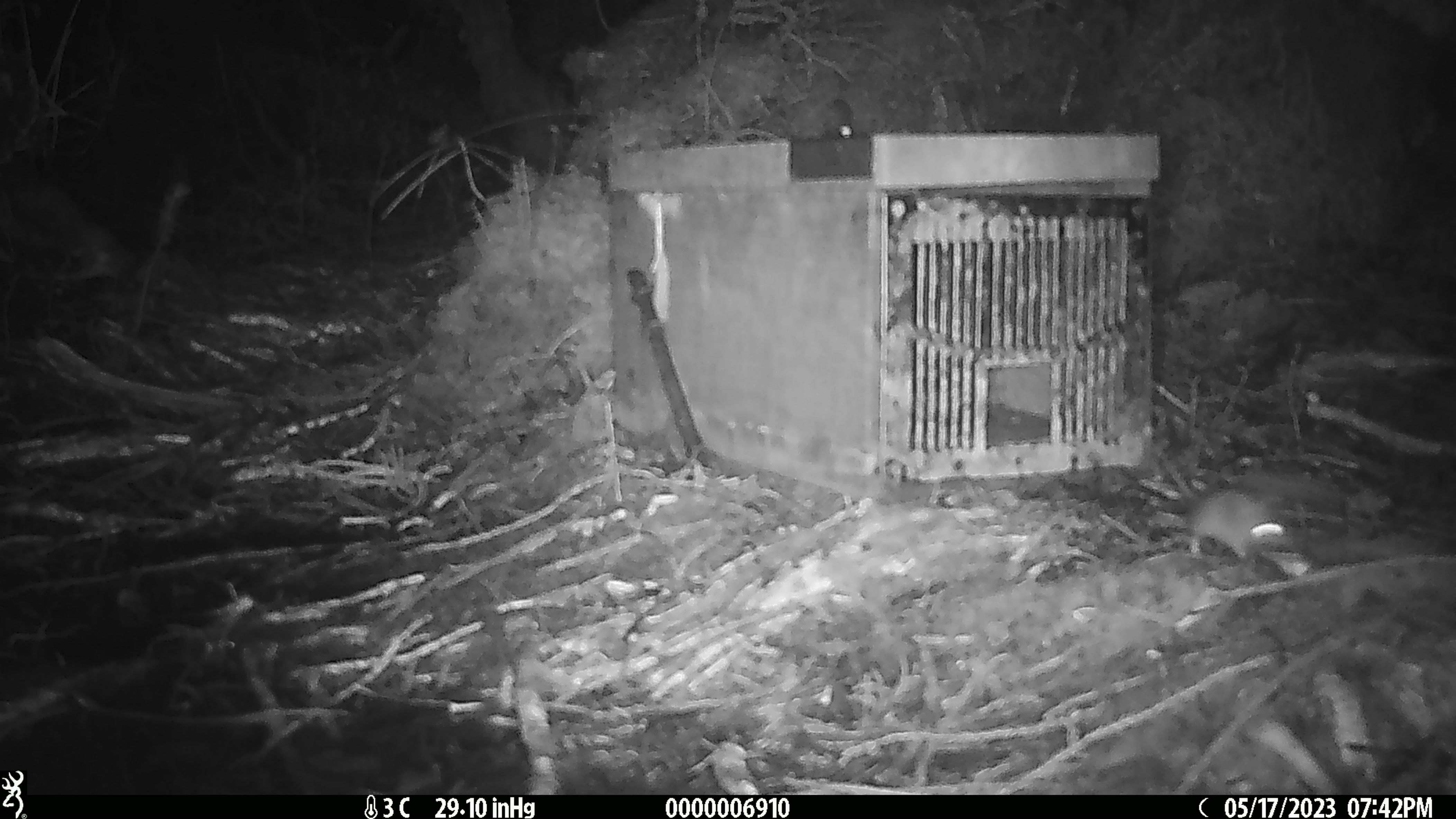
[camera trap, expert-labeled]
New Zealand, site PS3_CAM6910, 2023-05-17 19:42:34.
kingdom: Animalia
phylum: Chordata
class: Mammalia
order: Rodentia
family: Muridae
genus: Mus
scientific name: Mus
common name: mouse